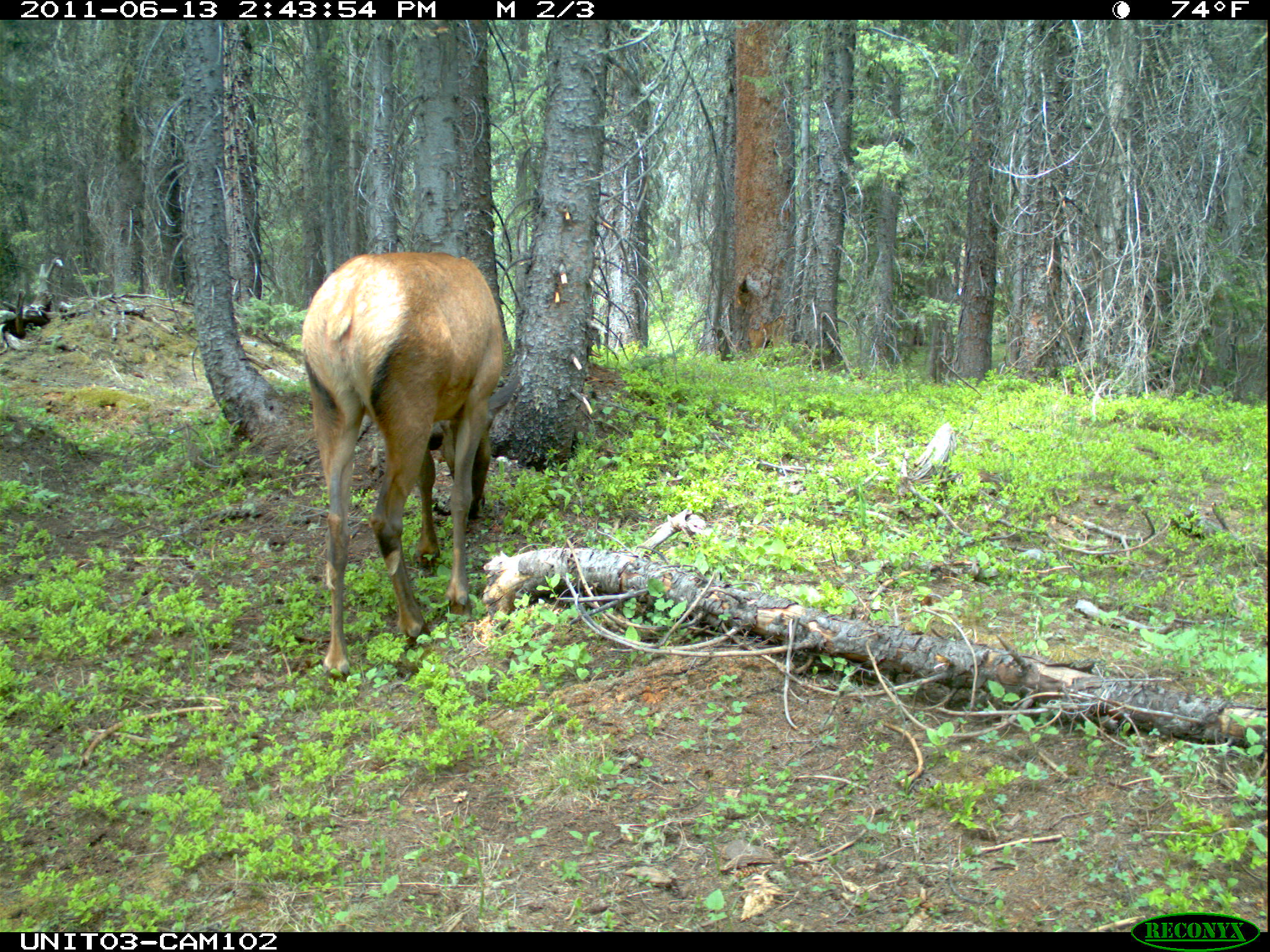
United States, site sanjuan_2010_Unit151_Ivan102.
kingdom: Animalia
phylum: Chordata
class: Mammalia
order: Artiodactyla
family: Cervidae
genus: Cervus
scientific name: Cervus elaphus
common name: red deer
Cervus elaphus (red deer).